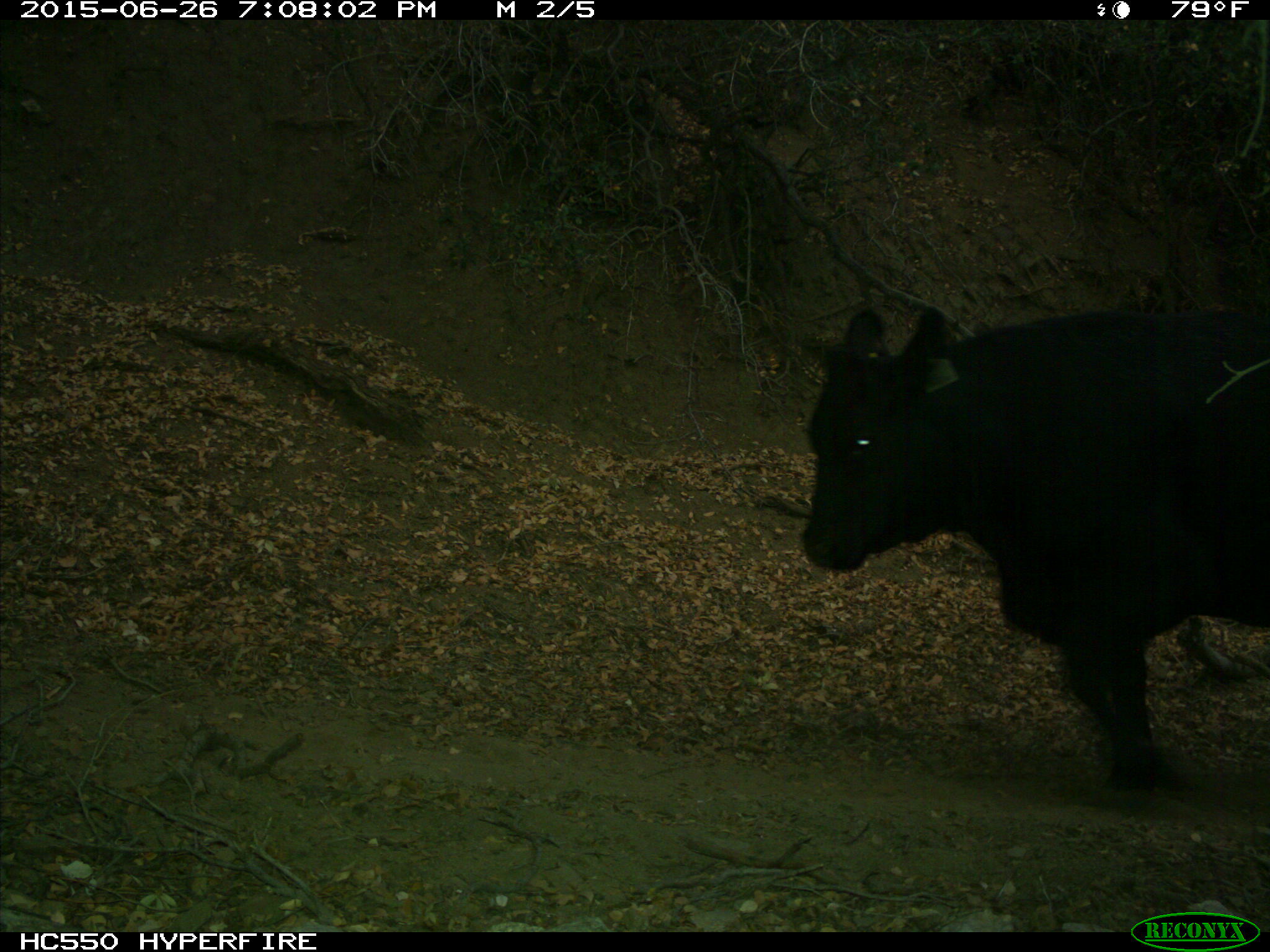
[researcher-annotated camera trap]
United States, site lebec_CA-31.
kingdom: Animalia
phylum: Chordata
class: Mammalia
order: Artiodactyla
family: Bovidae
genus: Bos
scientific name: Bos taurus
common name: domestic cow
Bos taurus (domestic cow).